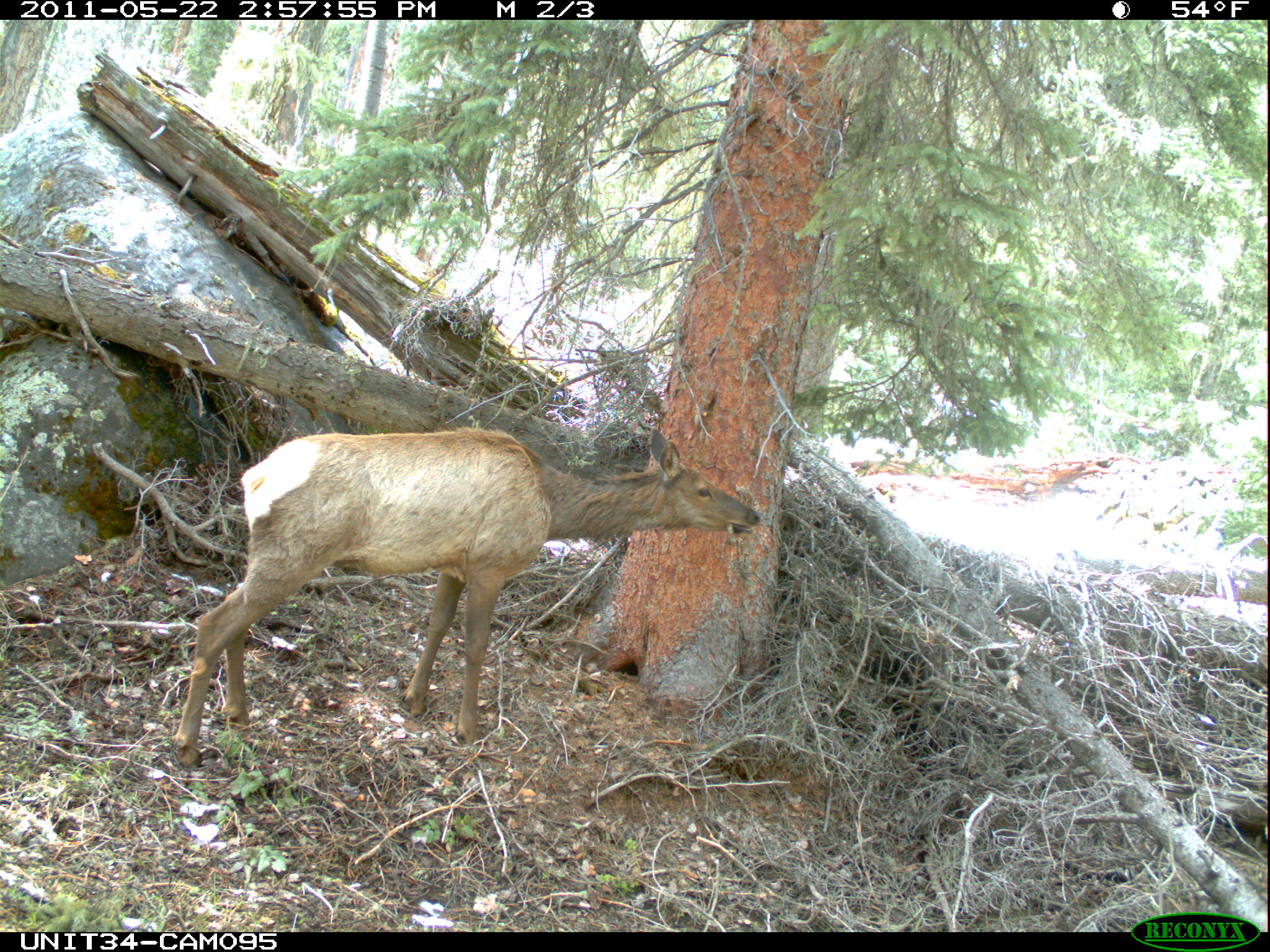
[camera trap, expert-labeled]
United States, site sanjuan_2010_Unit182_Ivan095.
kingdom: Animalia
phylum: Chordata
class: Mammalia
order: Artiodactyla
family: Cervidae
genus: Cervus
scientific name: Cervus elaphus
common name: red deer